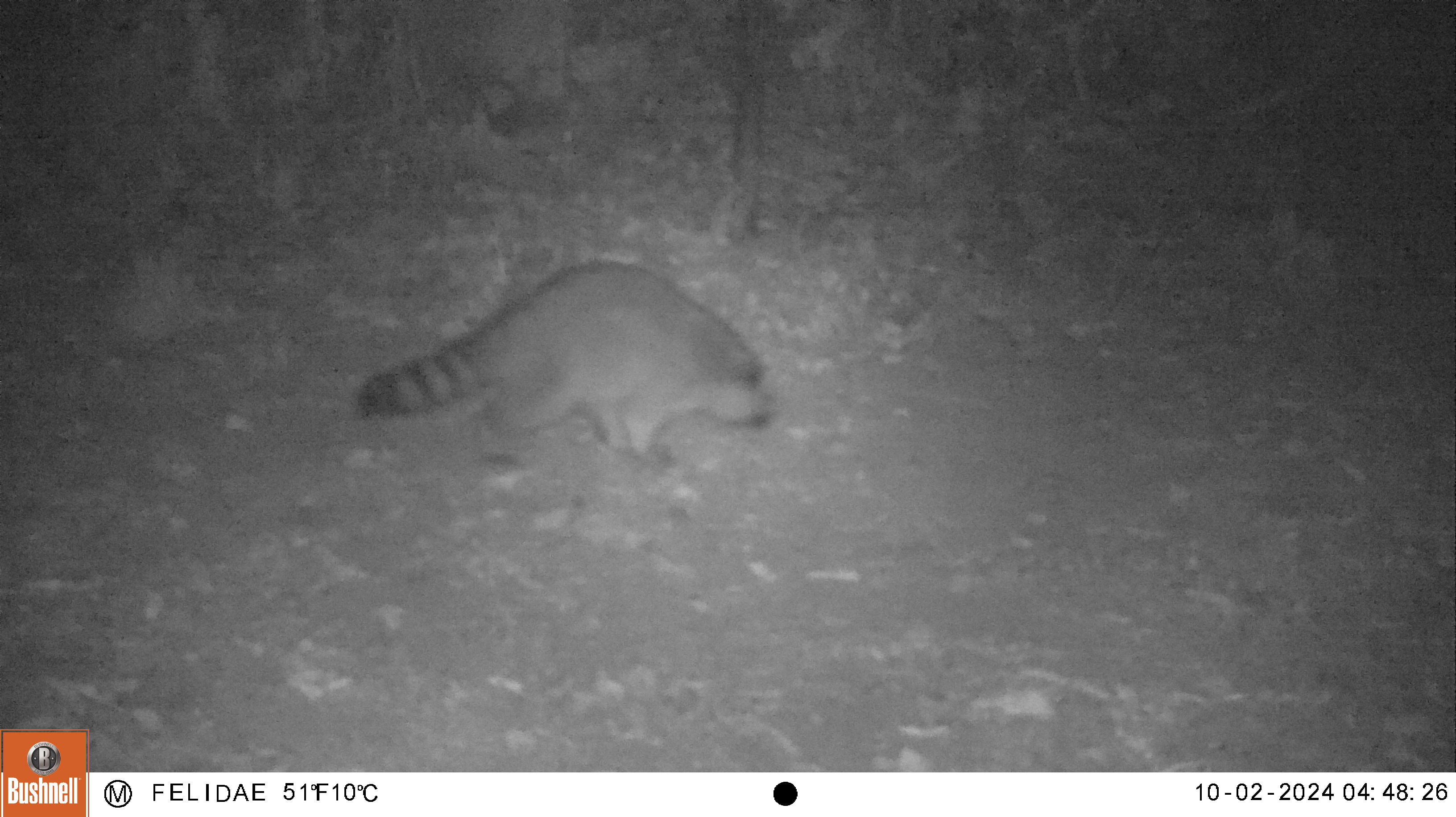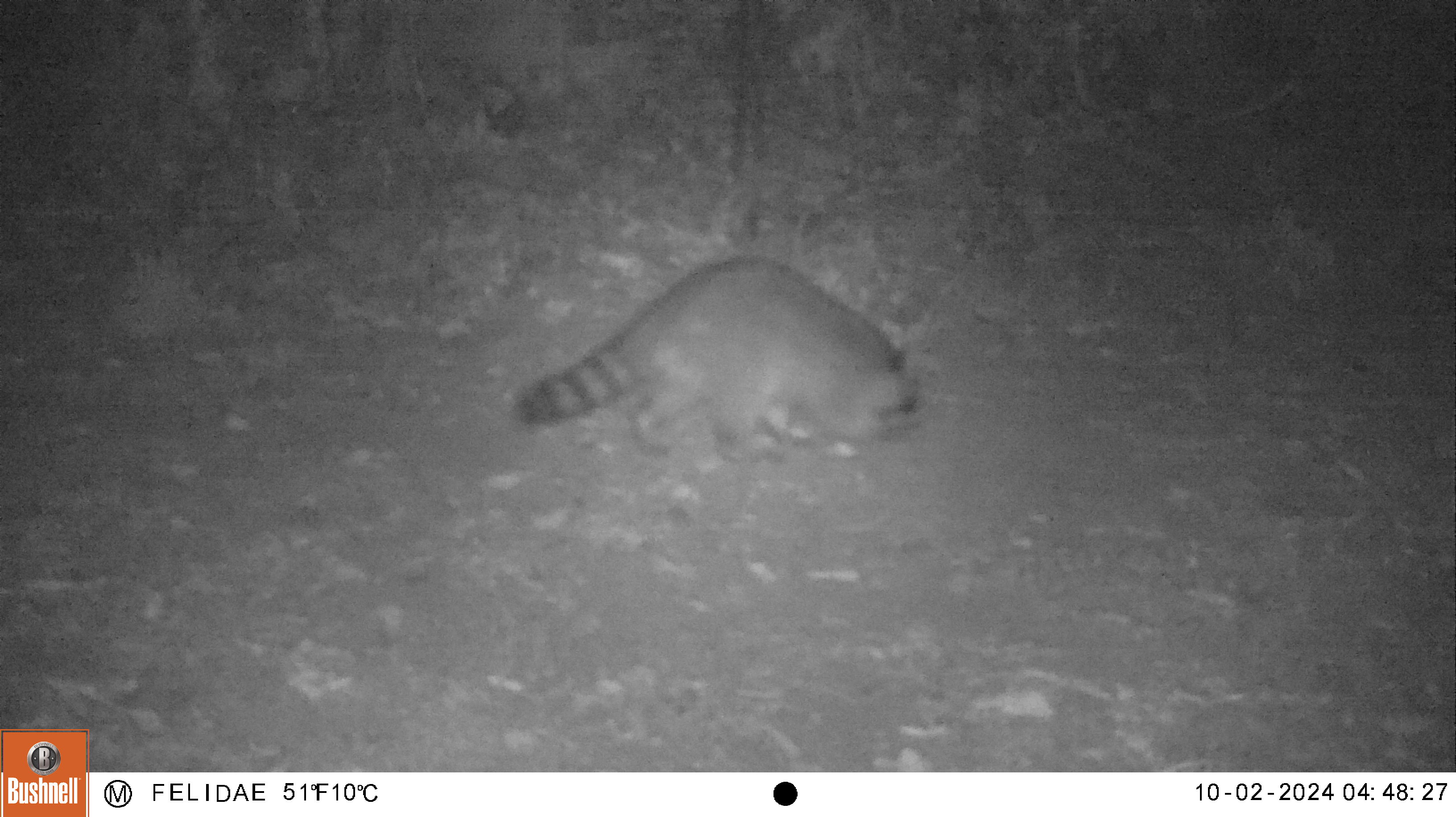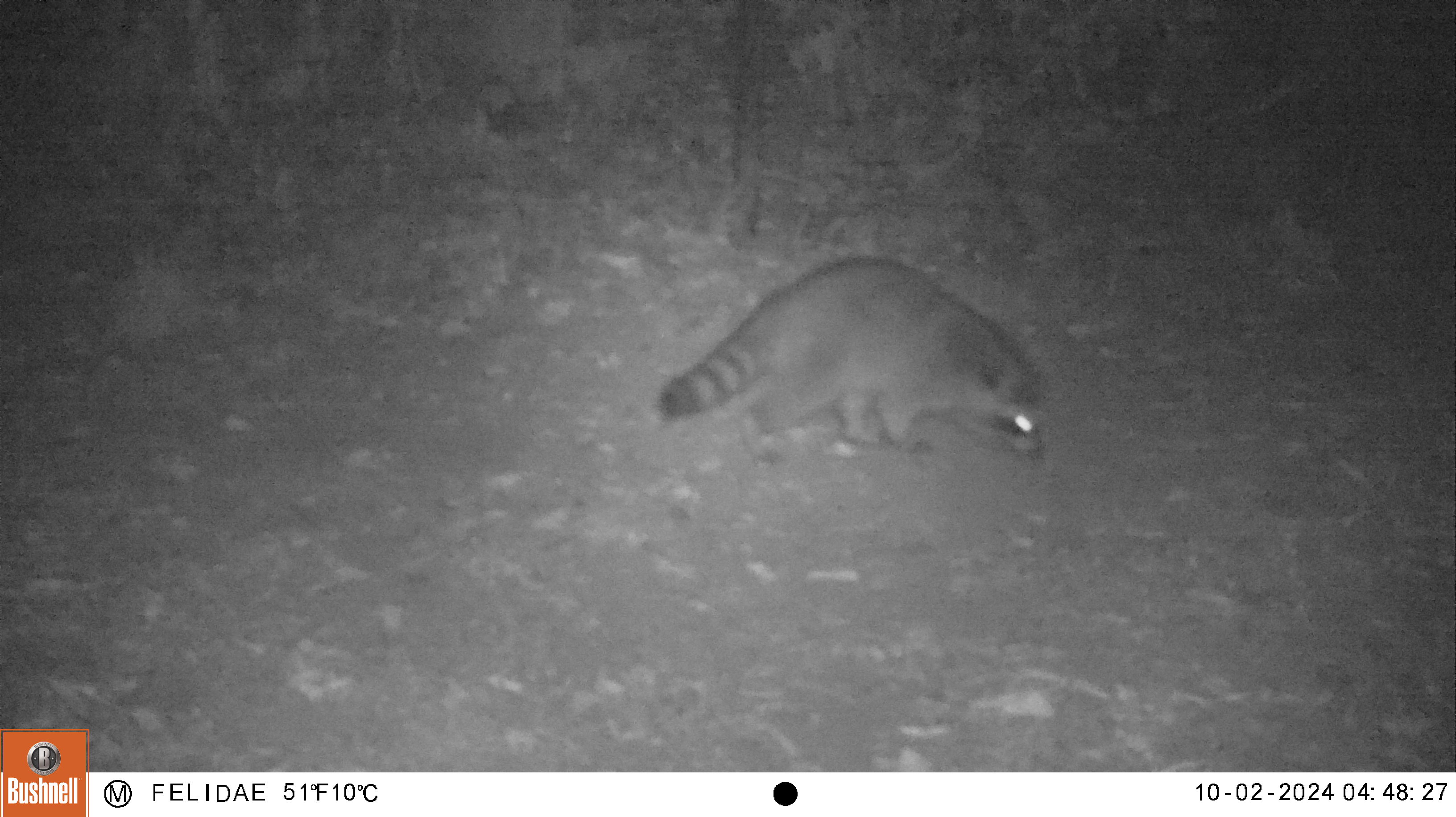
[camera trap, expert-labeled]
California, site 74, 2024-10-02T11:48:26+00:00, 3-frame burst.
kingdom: Animalia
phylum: Chordata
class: Mammalia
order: Carnivora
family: Procyonidae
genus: Procyon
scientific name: Procyon lotor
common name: raccoon